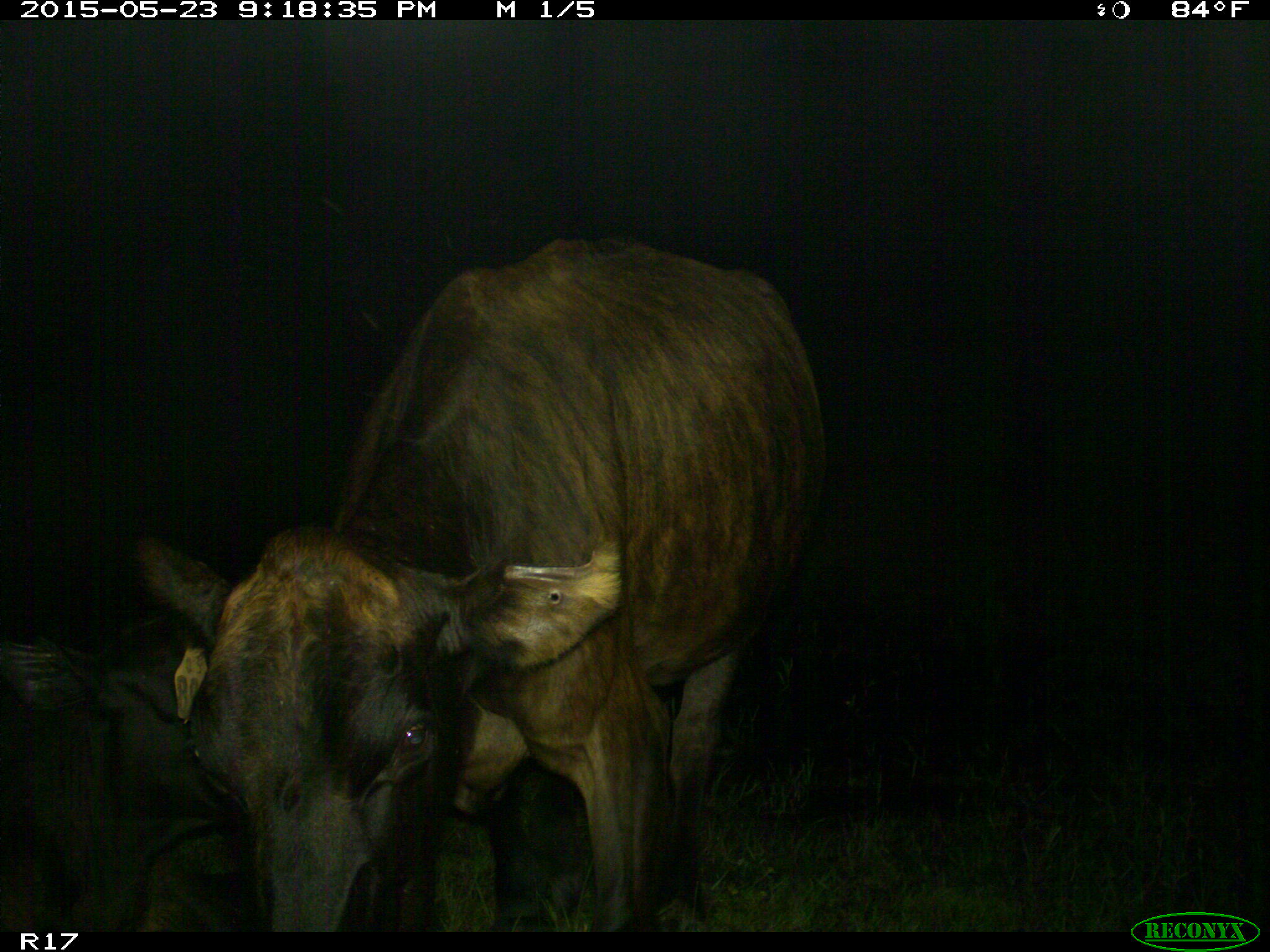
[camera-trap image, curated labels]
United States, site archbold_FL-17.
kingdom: Animalia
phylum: Chordata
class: Mammalia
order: Artiodactyla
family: Bovidae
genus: Bos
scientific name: Bos taurus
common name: domestic cow